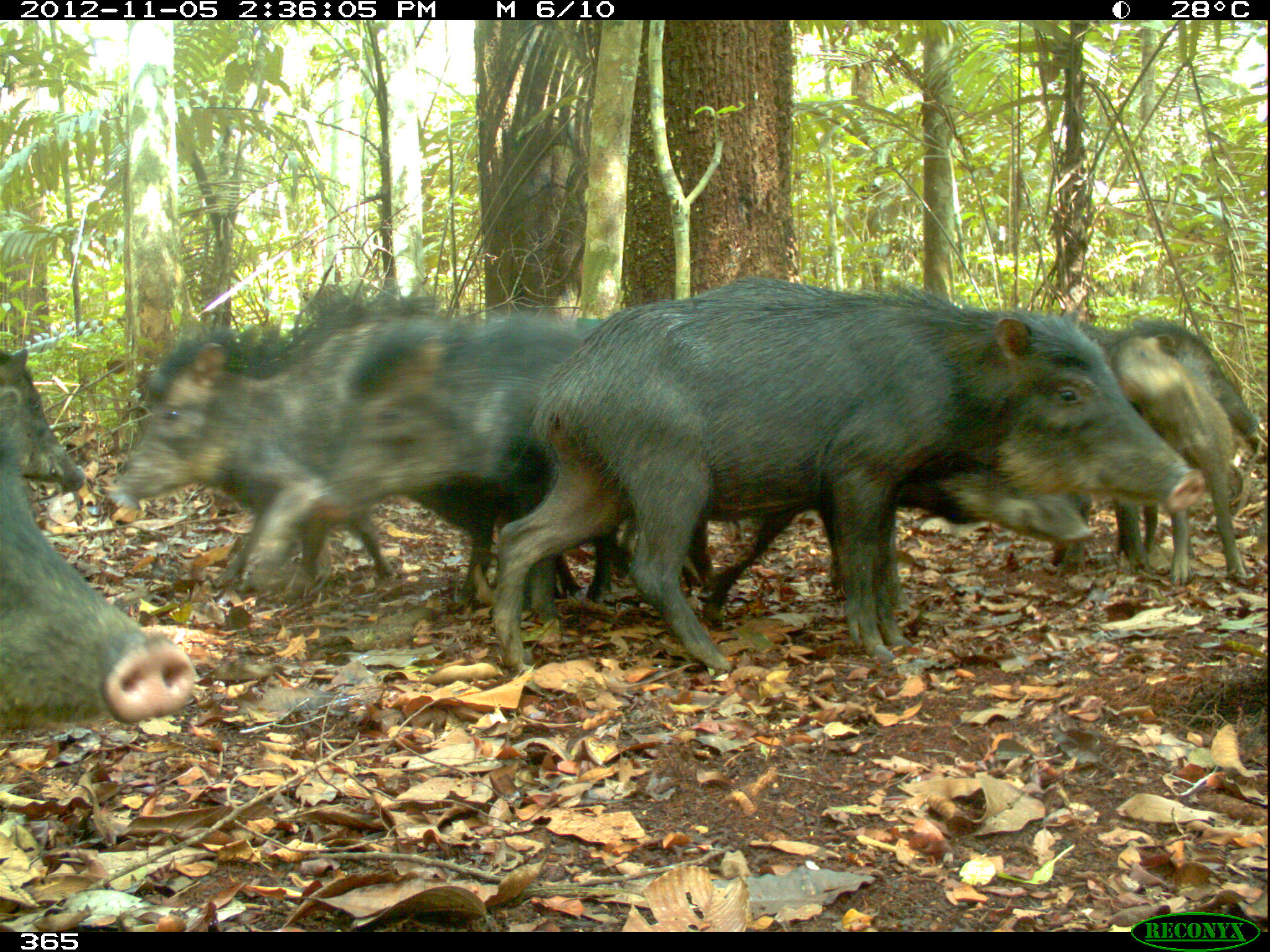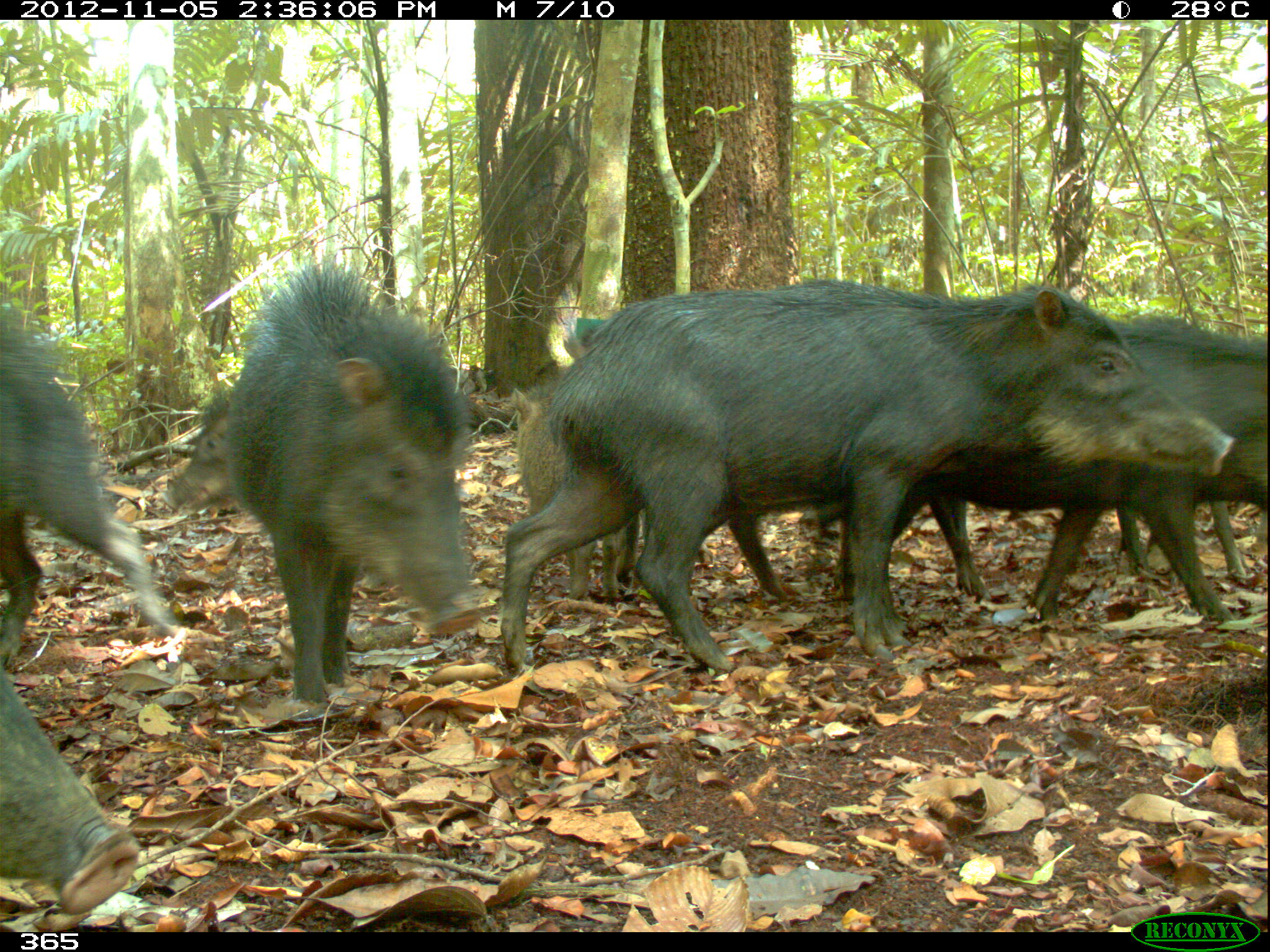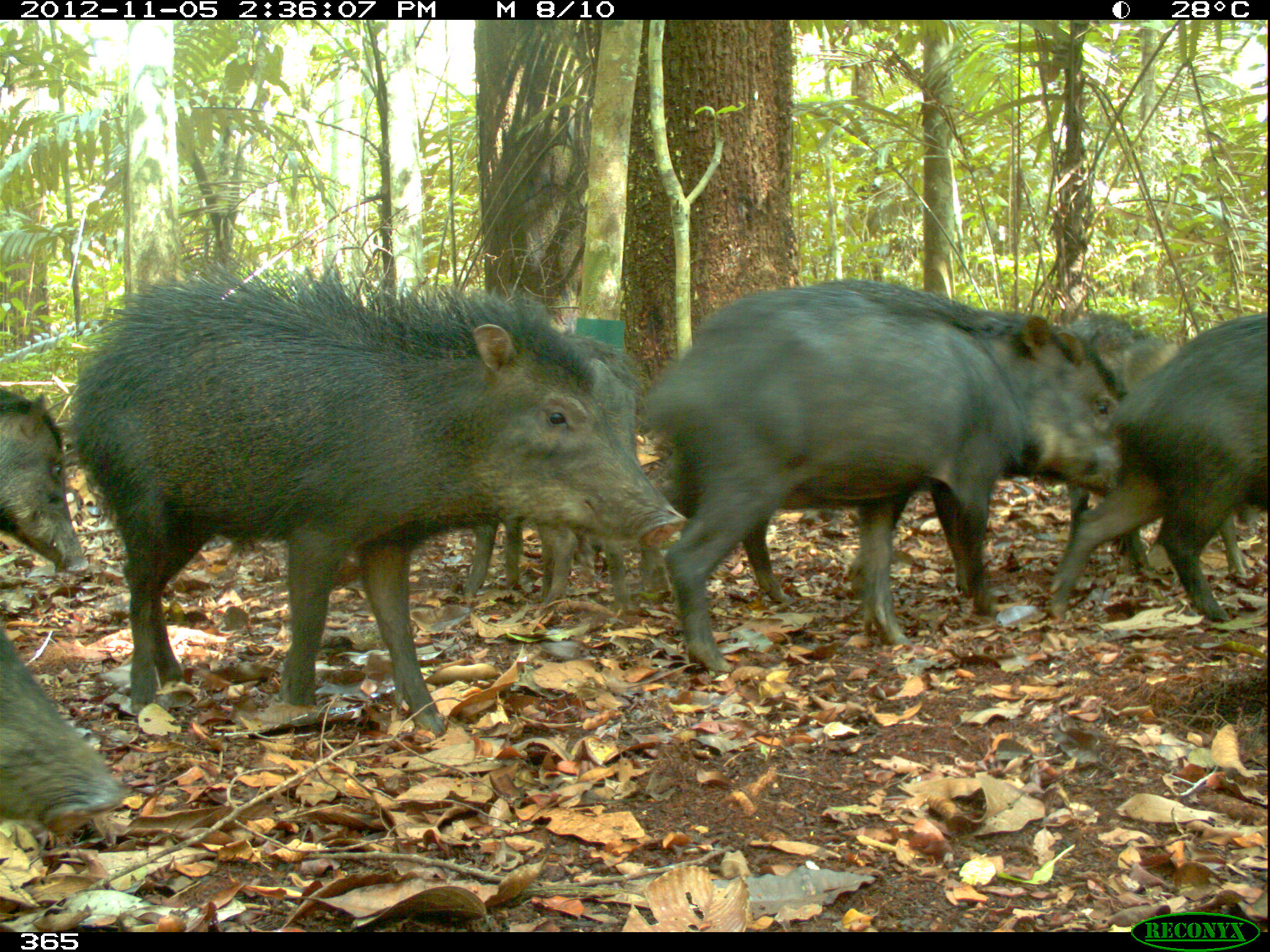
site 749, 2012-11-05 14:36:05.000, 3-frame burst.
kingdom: Animalia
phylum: Chordata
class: Mammalia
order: Artiodactyla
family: Tayassuidae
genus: Tayassu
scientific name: Tayassu pecari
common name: white-lipped peccary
Tayassu pecari (white-lipped peccary).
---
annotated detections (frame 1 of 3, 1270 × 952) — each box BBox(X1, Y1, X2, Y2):
tayassu pecari: BBox(489, 275, 1202, 673); BBox(108, 333, 493, 602); BBox(324, 315, 639, 602); BBox(685, 467, 1092, 629); BBox(1047, 319, 1256, 578); BBox(0, 457, 196, 729); BBox(1103, 333, 1248, 584); BBox(0, 347, 83, 495)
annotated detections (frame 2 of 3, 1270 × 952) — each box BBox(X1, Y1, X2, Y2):
tayassu pecari: BBox(501, 278, 1232, 674); BBox(890, 314, 1268, 601); BBox(224, 277, 479, 699); BBox(0, 316, 178, 660); BBox(0, 656, 137, 915); BBox(511, 386, 642, 604); BBox(169, 399, 237, 512)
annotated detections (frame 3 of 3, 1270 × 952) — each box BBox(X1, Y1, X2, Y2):
tayassu pecari: BBox(71, 275, 687, 733); BBox(642, 279, 1123, 673); BBox(1047, 314, 1251, 621); BBox(463, 329, 640, 608); BBox(1049, 313, 1179, 584); BBox(0, 626, 124, 838); BBox(9, 391, 91, 574)